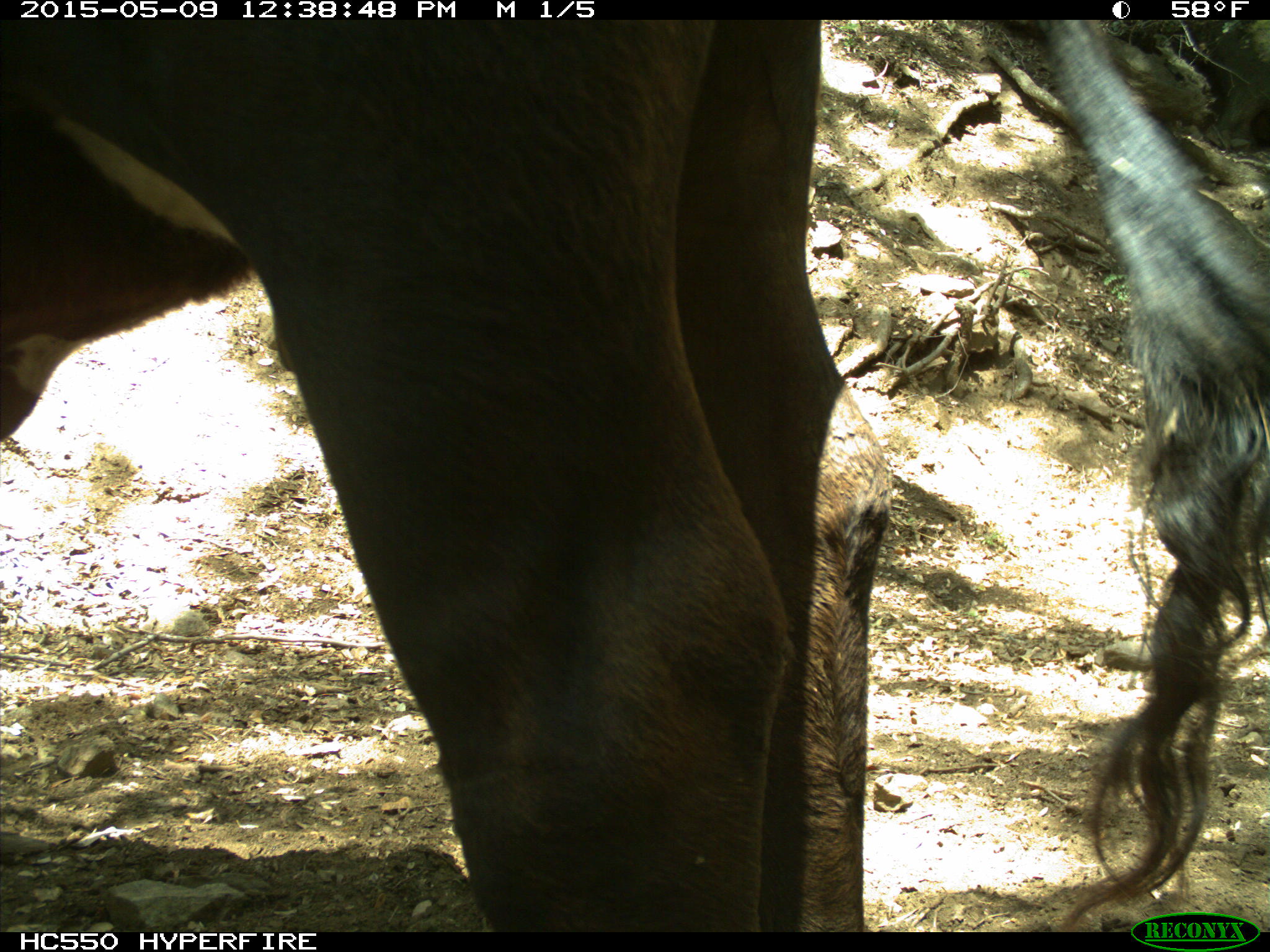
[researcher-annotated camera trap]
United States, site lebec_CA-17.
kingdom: Animalia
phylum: Chordata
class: Mammalia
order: Artiodactyla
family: Bovidae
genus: Bos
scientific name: Bos taurus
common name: domestic cow